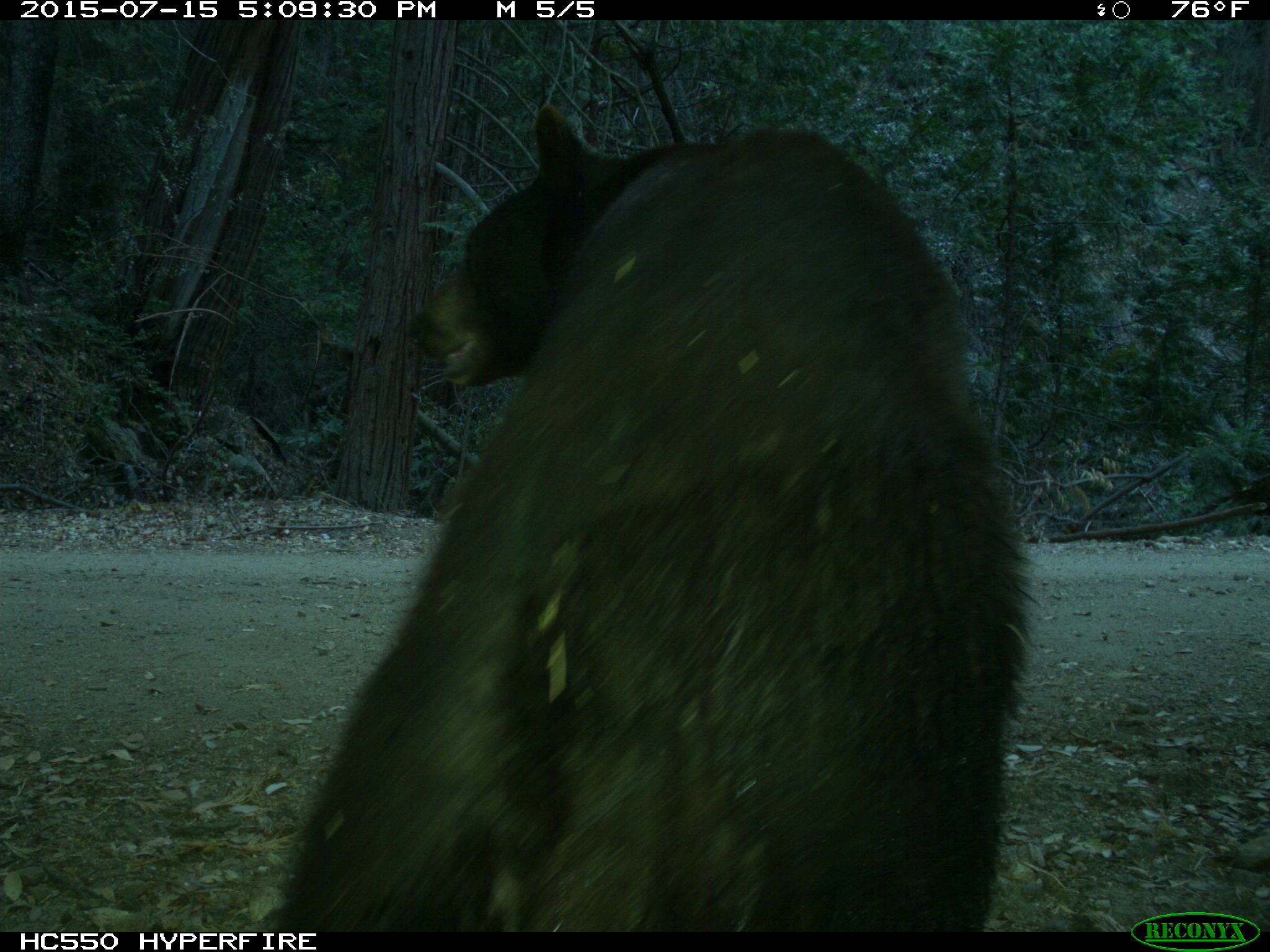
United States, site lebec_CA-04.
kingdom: Animalia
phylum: Chordata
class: Mammalia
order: Carnivora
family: Ursidae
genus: Ursus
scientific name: Ursus americanus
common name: american black bear